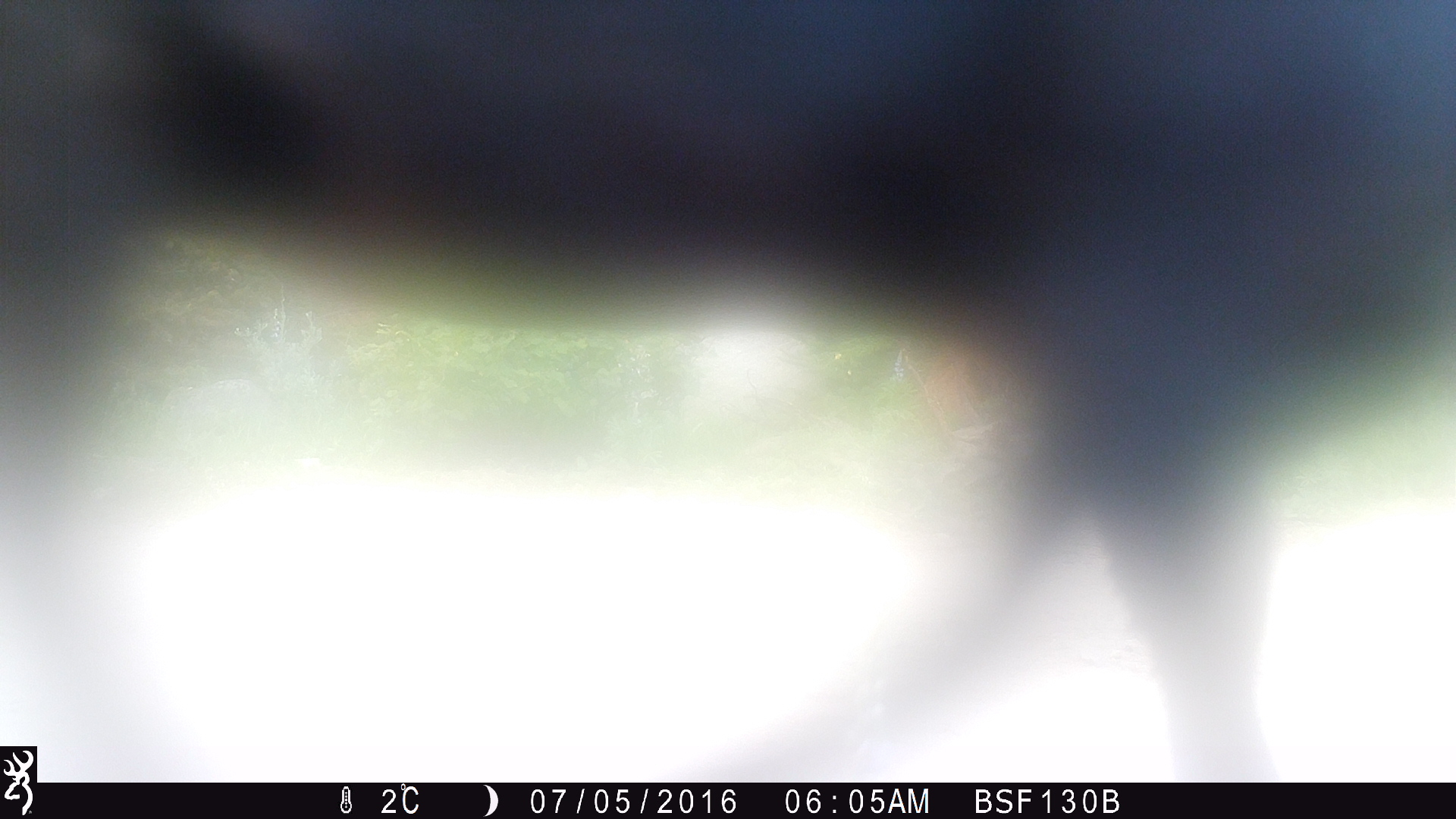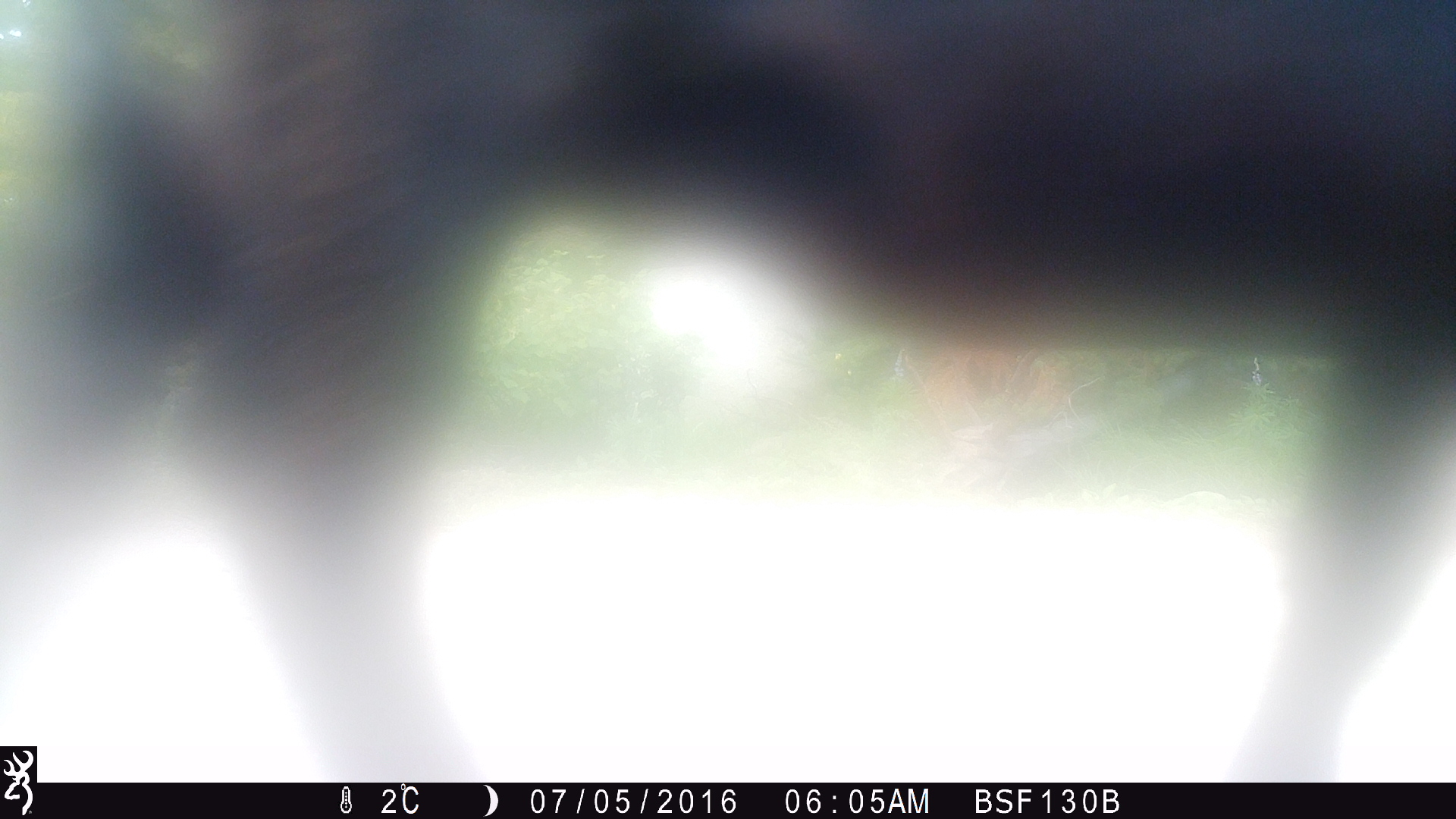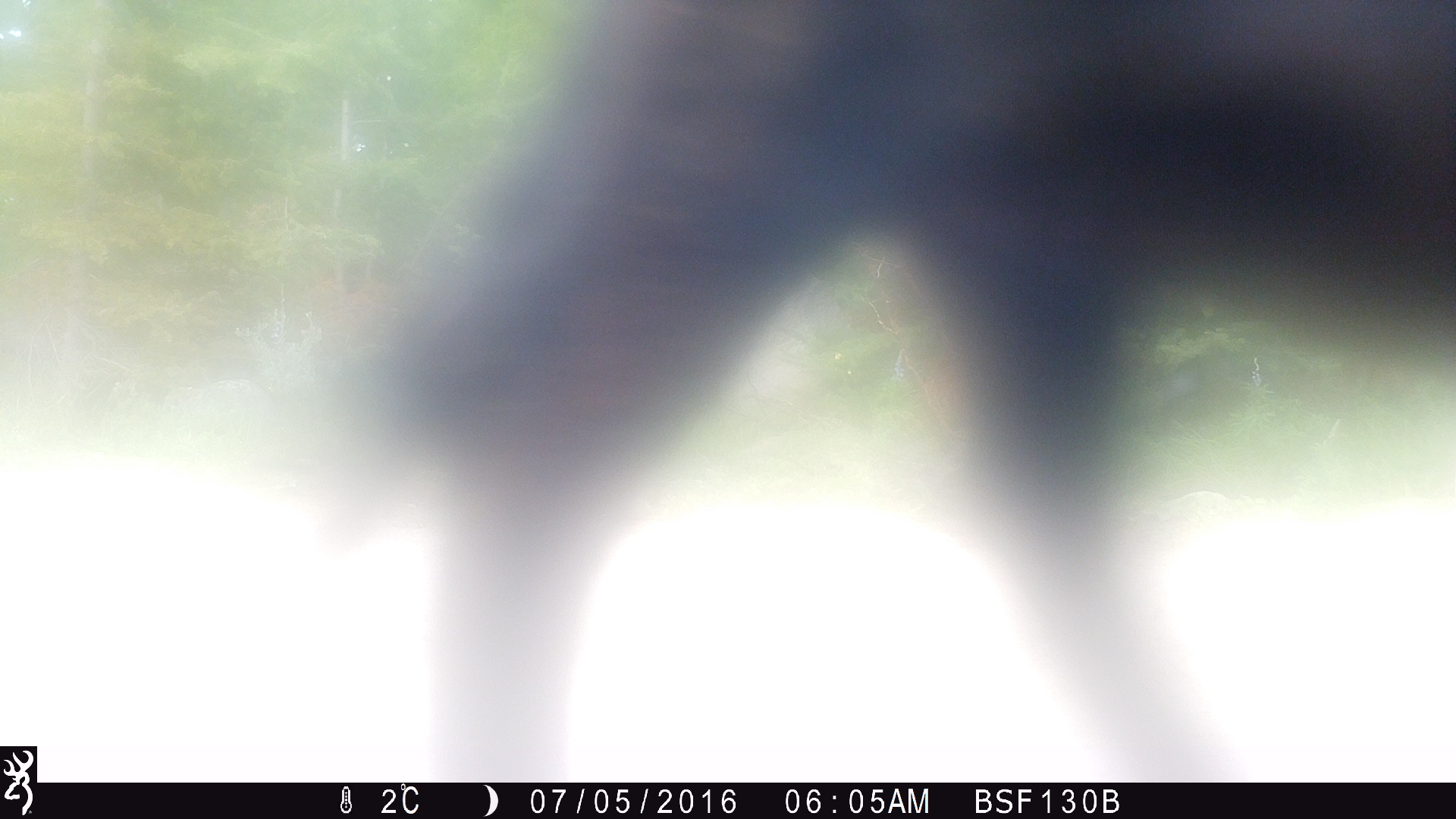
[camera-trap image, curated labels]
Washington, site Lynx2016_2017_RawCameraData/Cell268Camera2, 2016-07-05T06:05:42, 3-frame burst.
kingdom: Animalia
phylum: Chordata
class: Mammalia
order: Artiodactyla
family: Bovidae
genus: Bos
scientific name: Bos taurus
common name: domestic cattle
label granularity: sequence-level